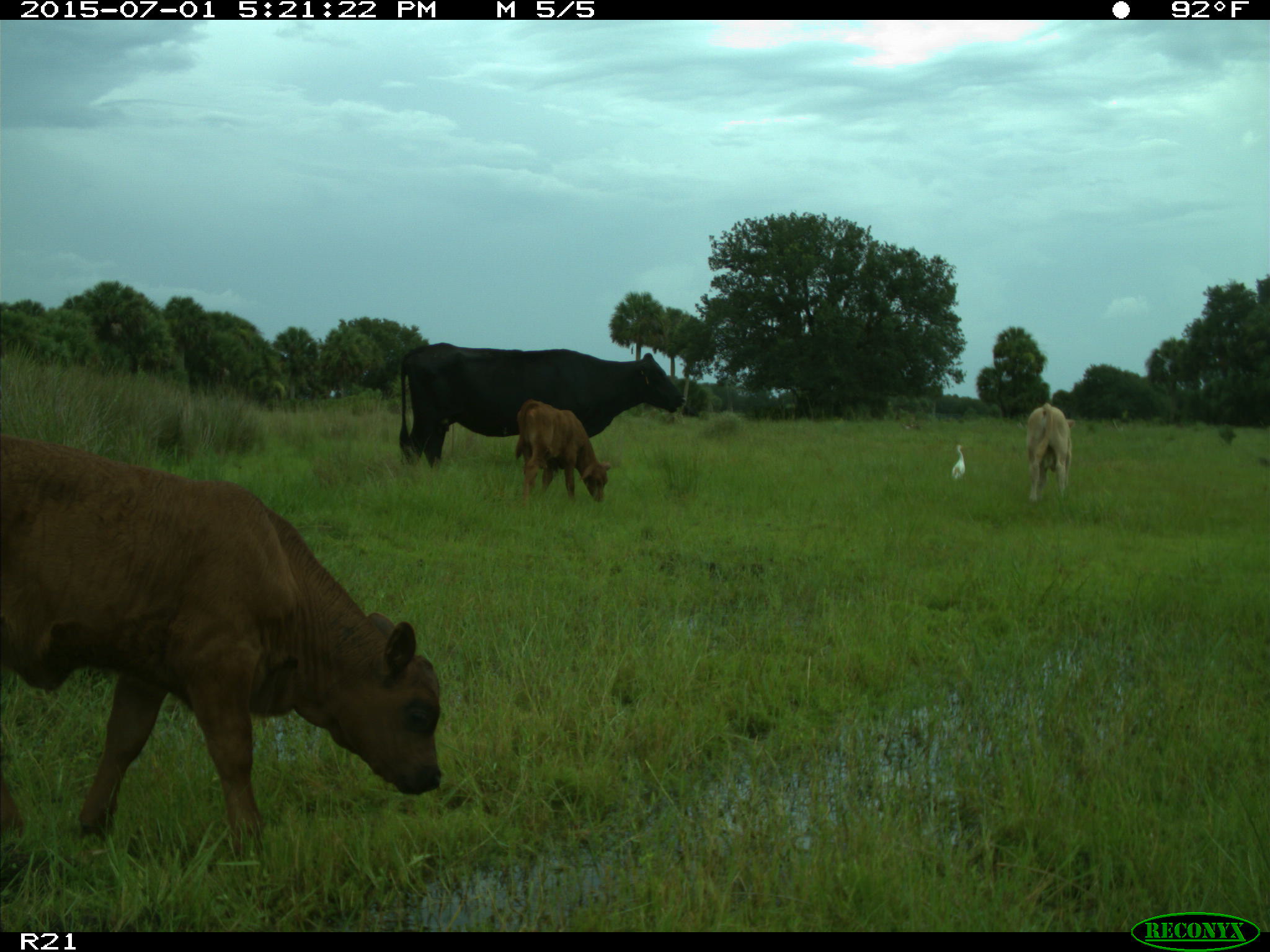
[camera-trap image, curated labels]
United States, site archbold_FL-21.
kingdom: Animalia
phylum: Chordata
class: Mammalia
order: Artiodactyla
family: Bovidae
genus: Bos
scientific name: Bos taurus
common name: domestic cow